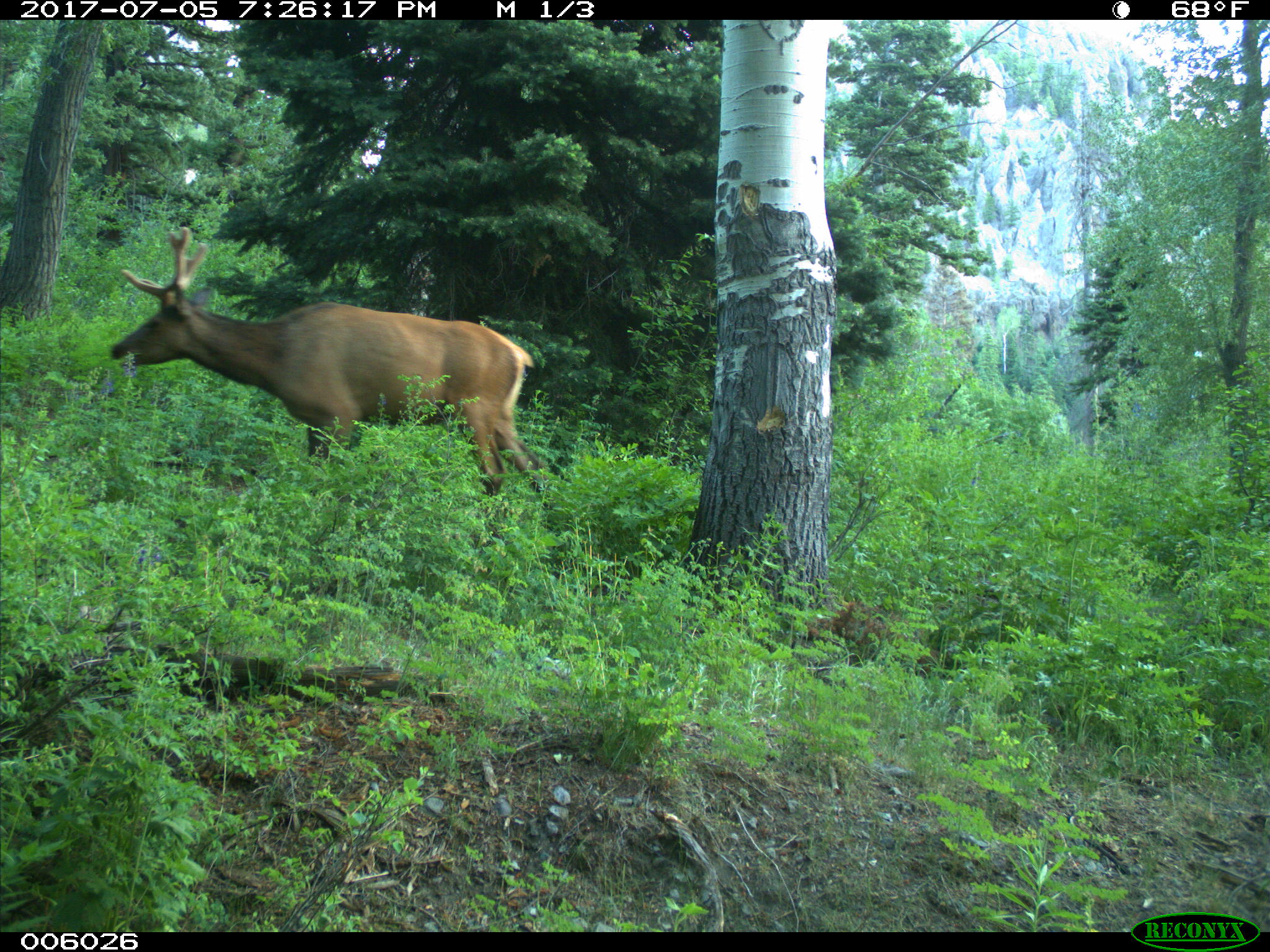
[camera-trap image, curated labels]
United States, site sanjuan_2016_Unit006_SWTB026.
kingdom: Animalia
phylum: Chordata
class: Mammalia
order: Artiodactyla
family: Cervidae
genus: Cervus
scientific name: Cervus elaphus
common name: red deer